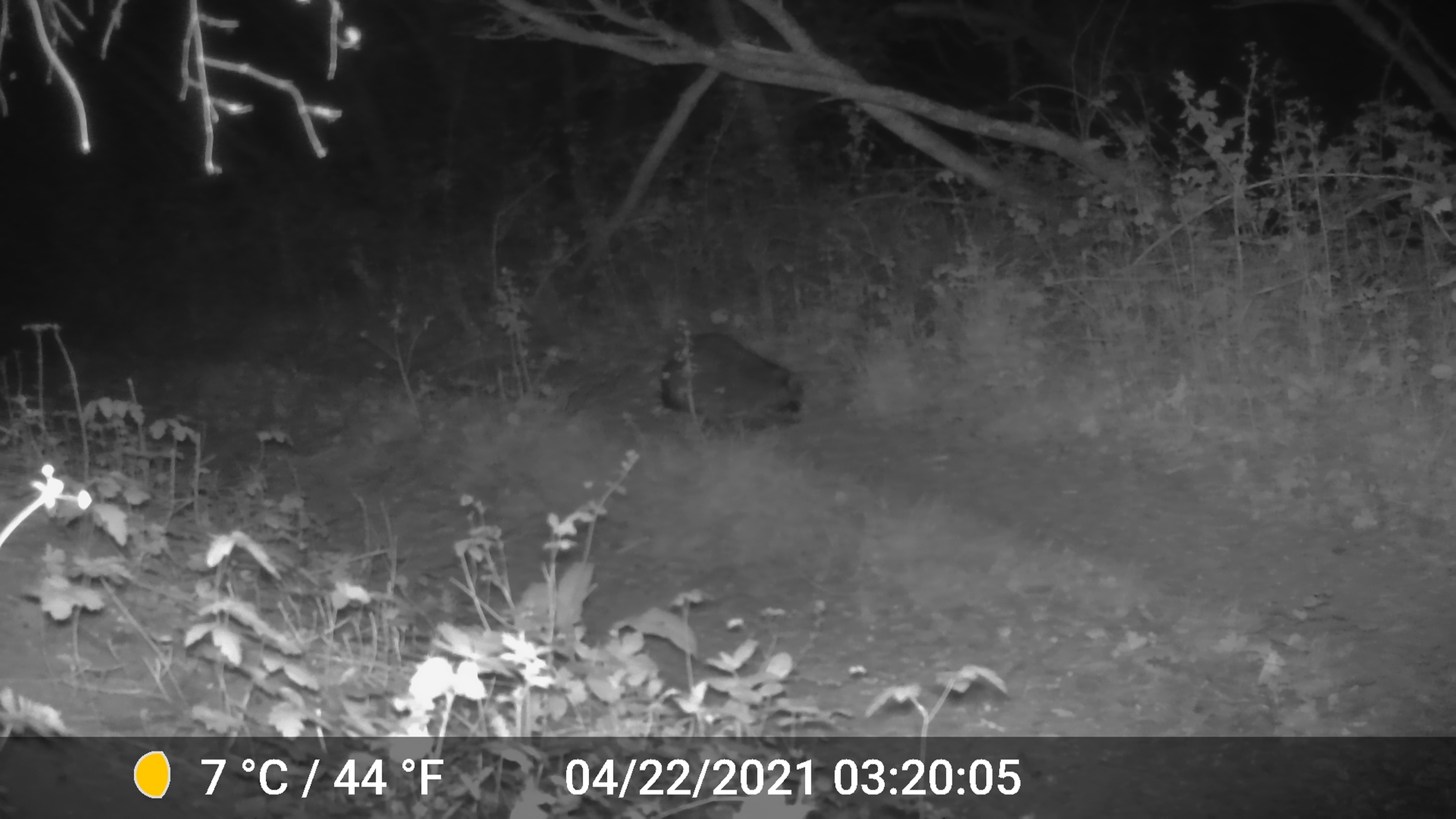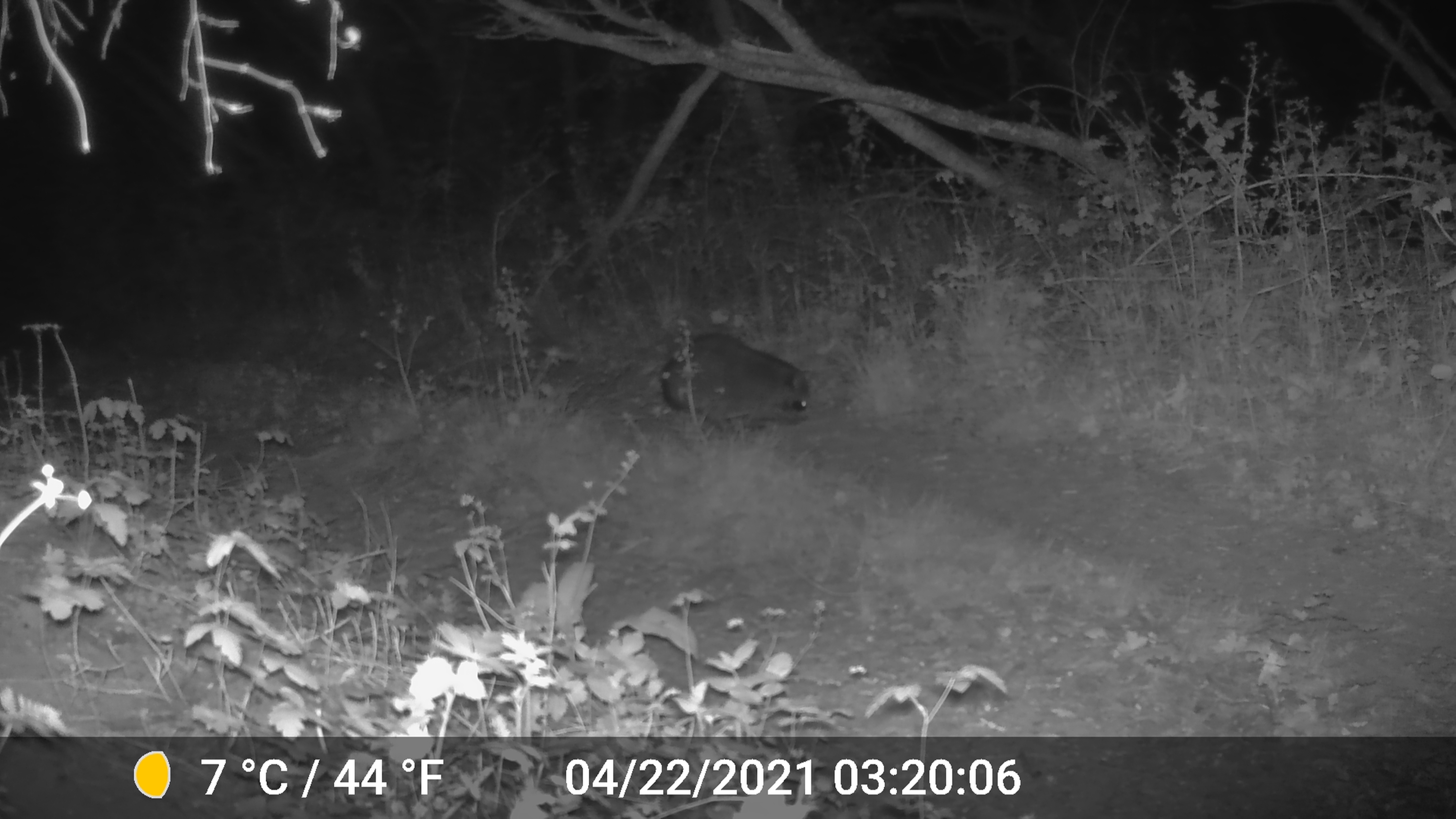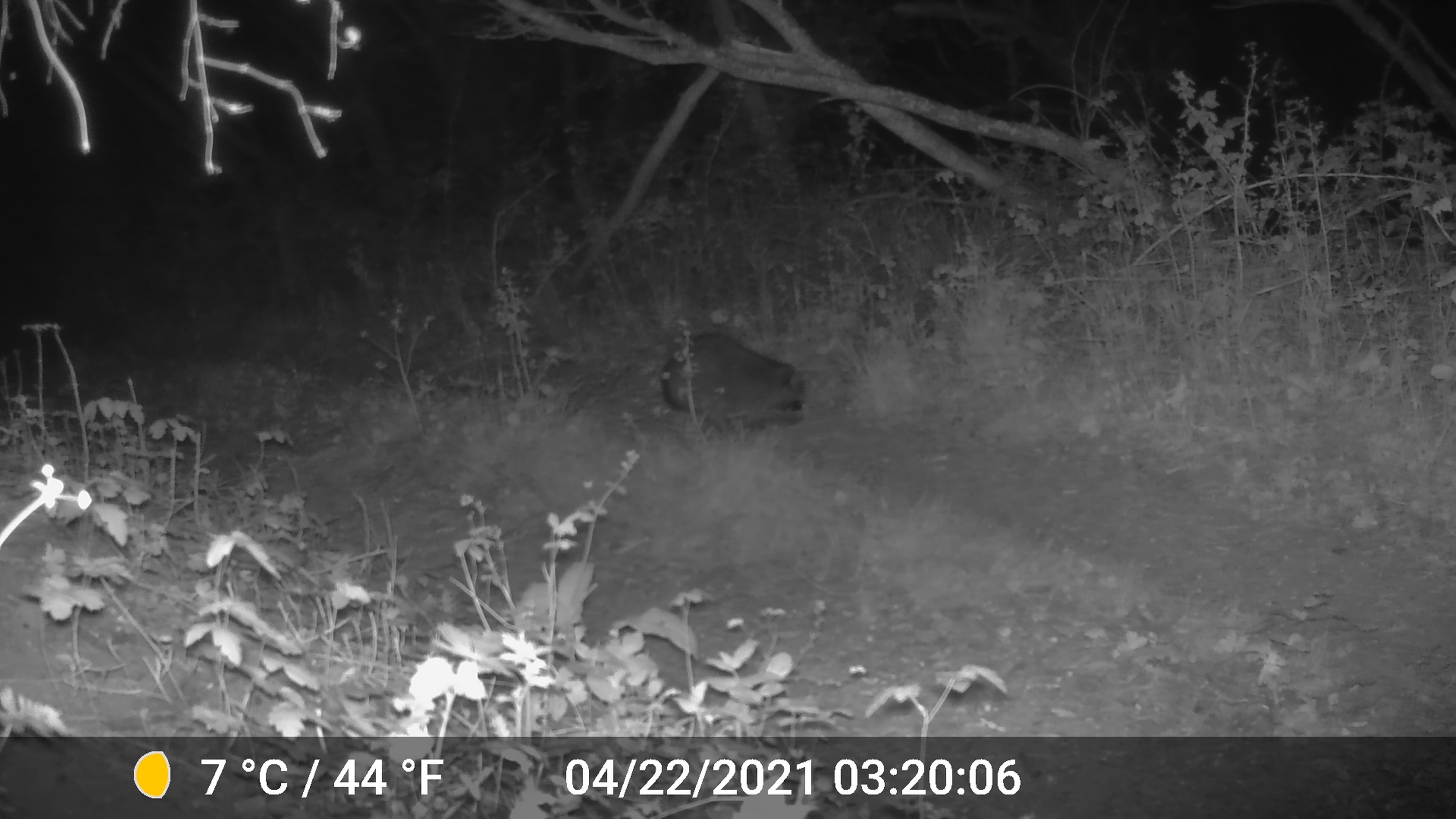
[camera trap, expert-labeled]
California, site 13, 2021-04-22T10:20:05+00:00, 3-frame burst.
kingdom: Animalia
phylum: Chordata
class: Mammalia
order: Carnivora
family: Procyonidae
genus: Procyon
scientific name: Procyon lotor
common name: raccoon